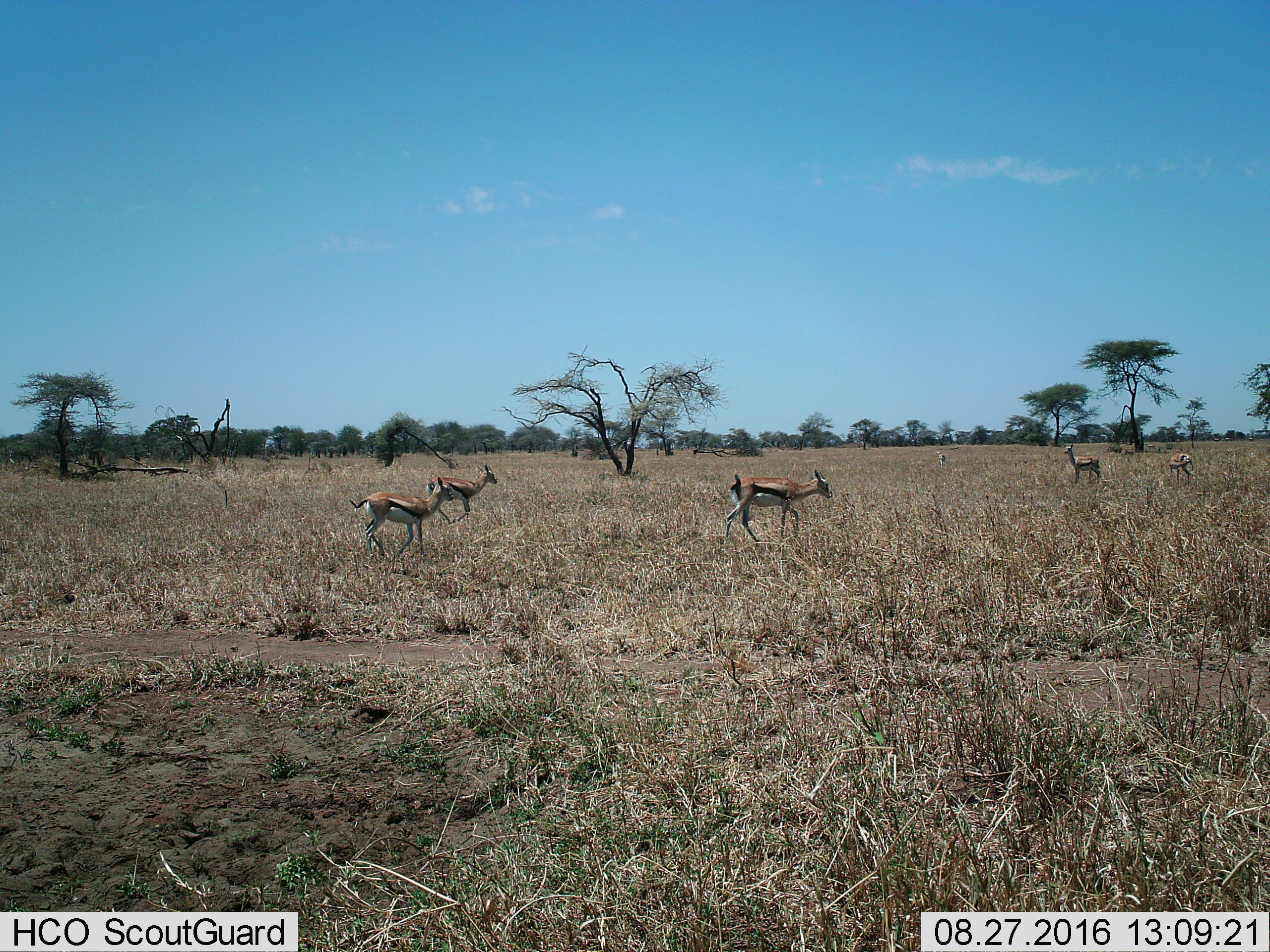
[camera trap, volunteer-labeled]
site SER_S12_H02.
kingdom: Animalia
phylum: Chordata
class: Mammalia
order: Artiodactyla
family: Bovidae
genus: Eudorcas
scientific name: Eudorcas thomsonii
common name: thomson's gazelle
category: gazellethomsons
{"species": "gazellethomsons (thomson's gazelle) (Eudorcas thomsonii)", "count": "6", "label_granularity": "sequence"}